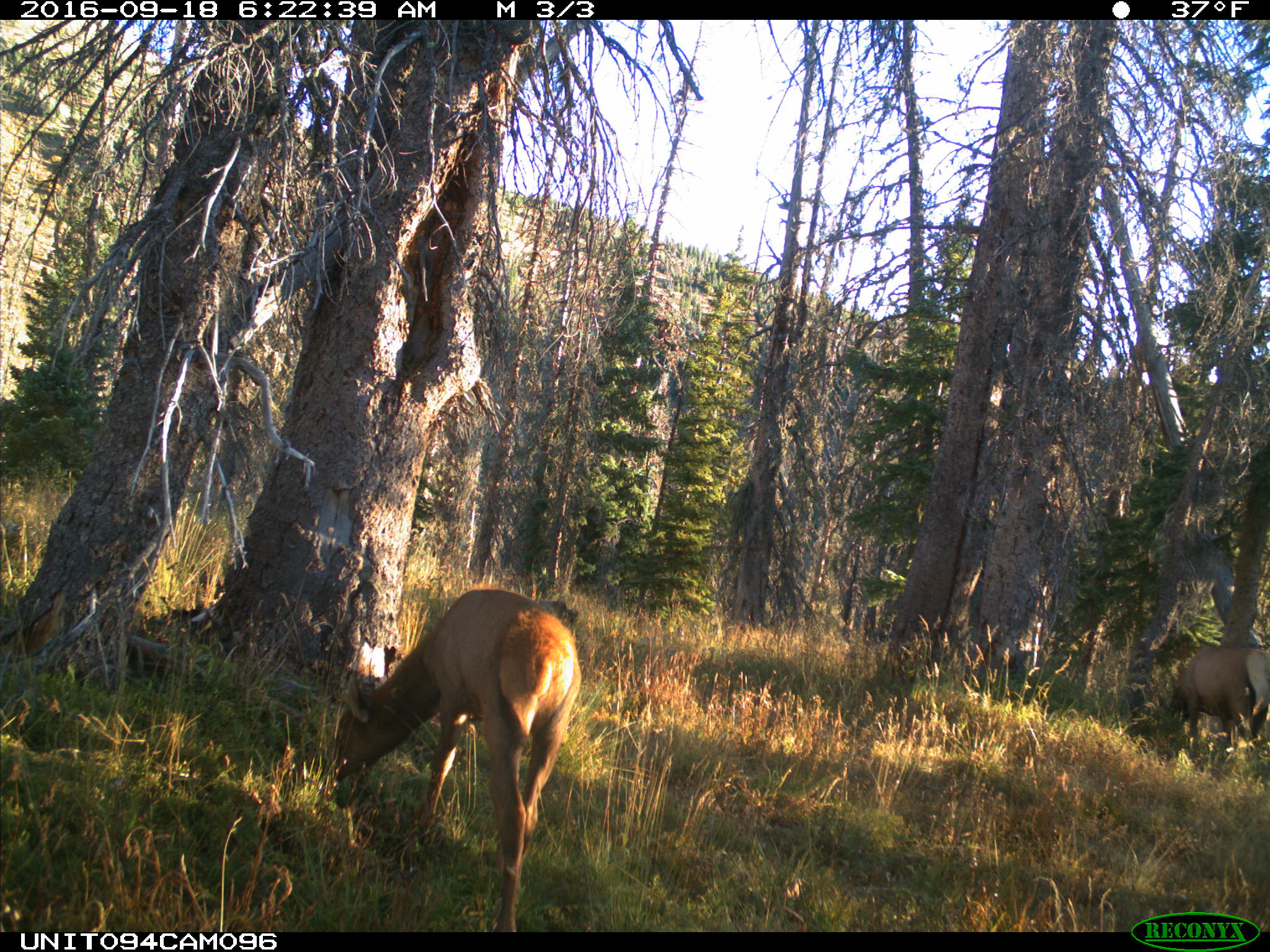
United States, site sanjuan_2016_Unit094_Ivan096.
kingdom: Animalia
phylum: Chordata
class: Mammalia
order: Artiodactyla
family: Cervidae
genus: Cervus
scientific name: Cervus elaphus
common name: red deer